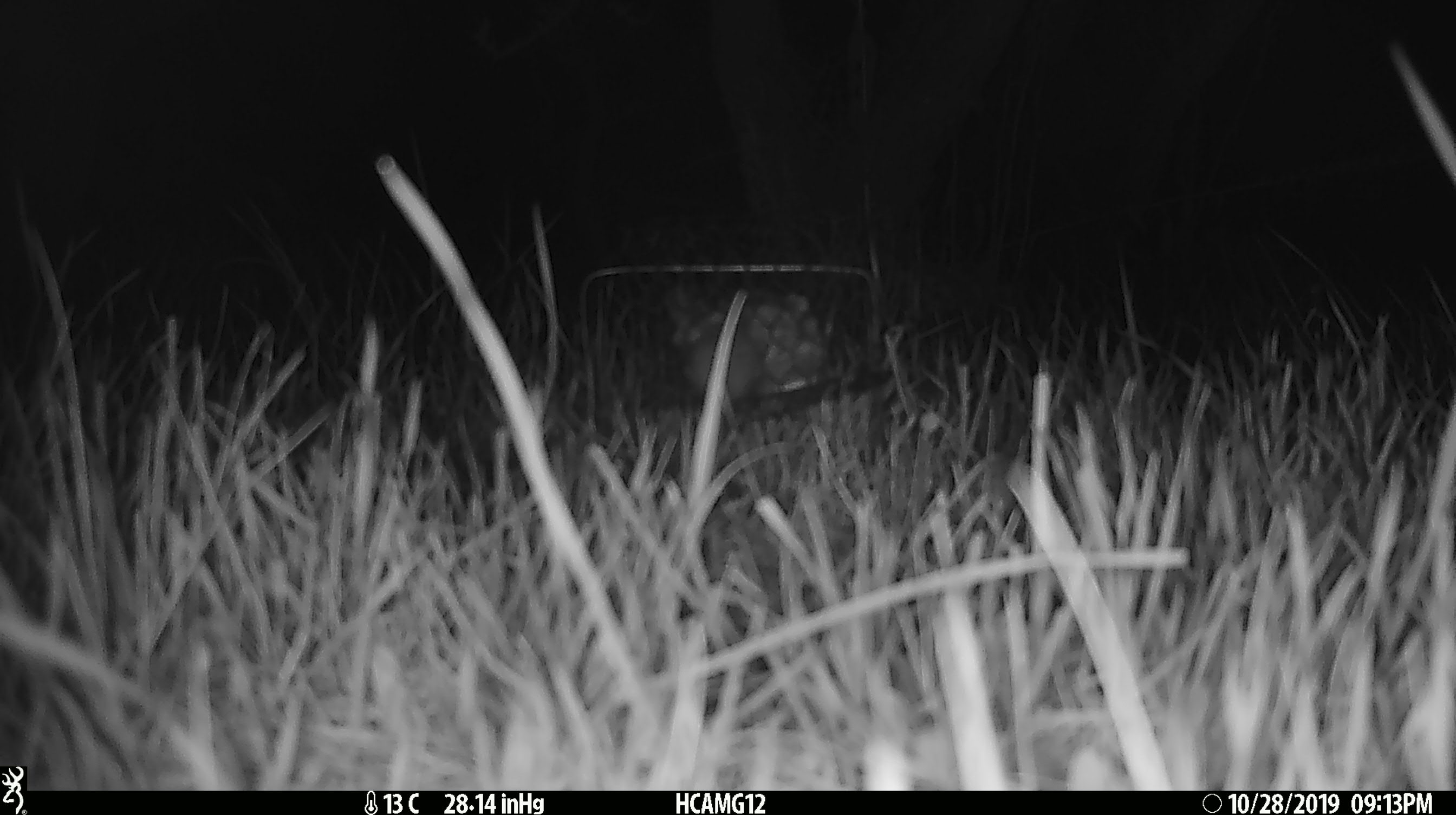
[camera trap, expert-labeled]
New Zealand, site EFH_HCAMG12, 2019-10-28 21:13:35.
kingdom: Animalia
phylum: Chordata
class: Mammalia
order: Rodentia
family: Muridae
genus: Mus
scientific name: Mus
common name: mouse